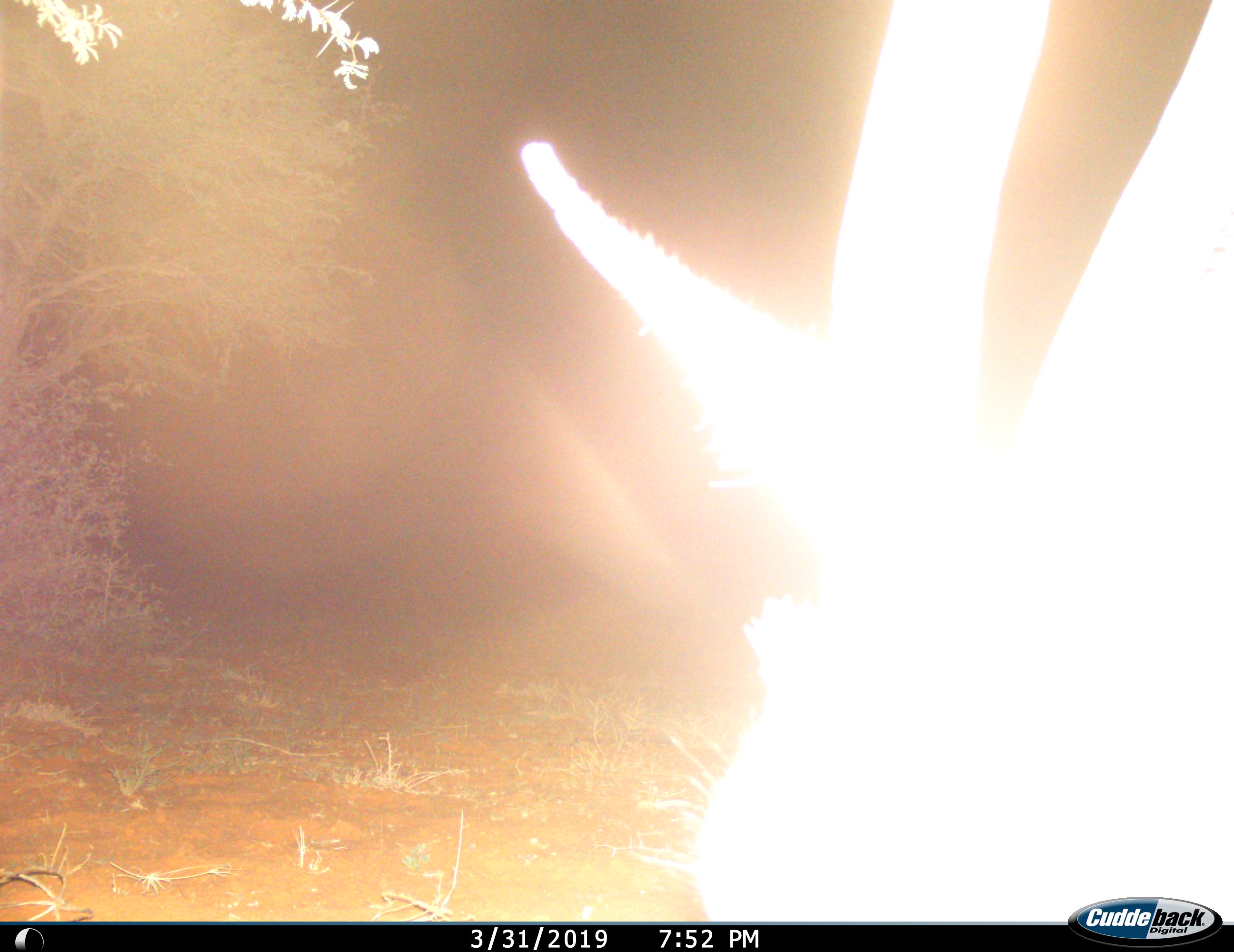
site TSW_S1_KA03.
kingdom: Animalia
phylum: Chordata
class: Mammalia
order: Artiodactyla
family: Bovidae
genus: Oryx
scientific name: Oryx gazella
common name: gemsbok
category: oryx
Oryx (gemsbok) (Oryx gazella), count 1. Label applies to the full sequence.